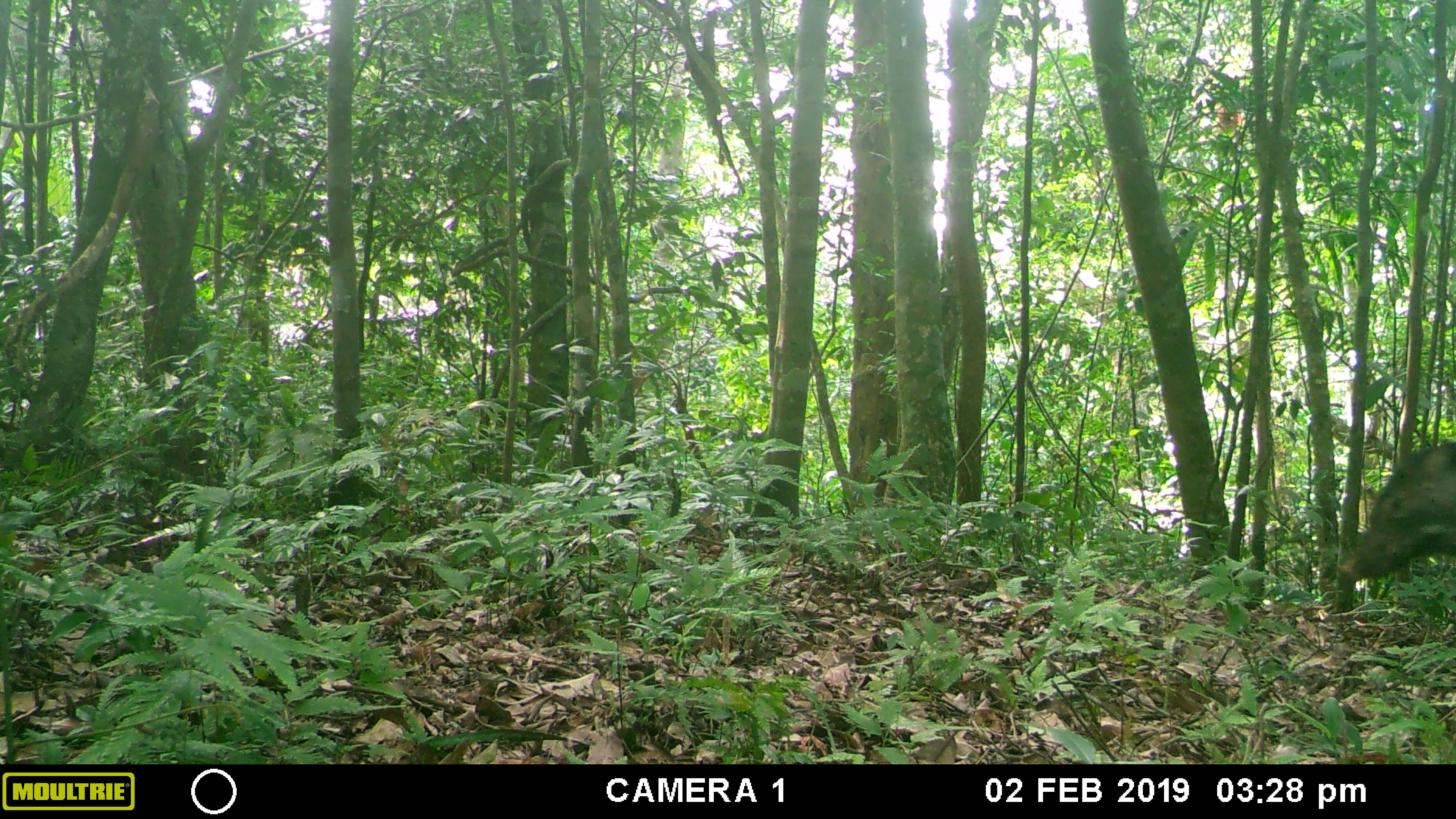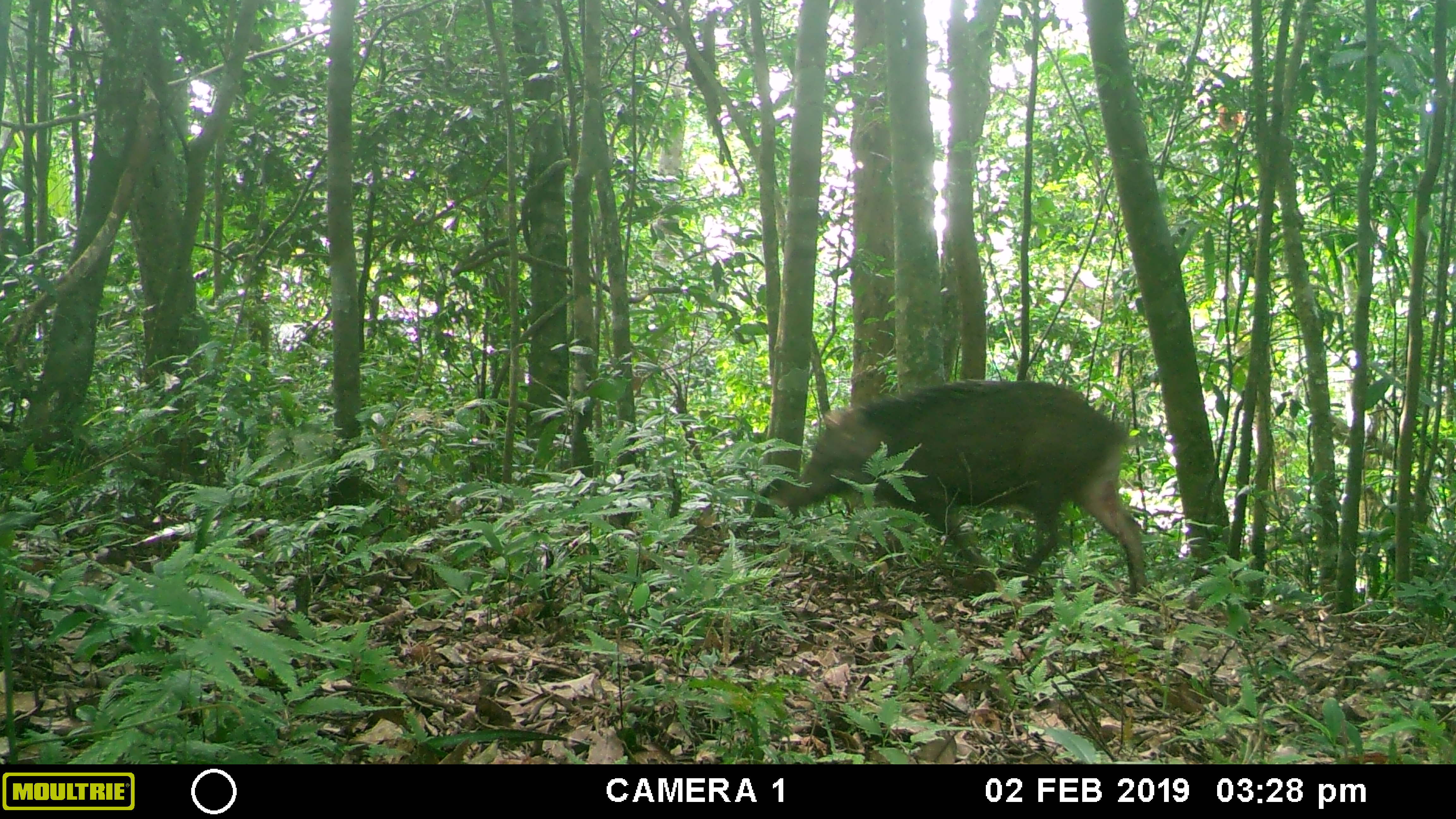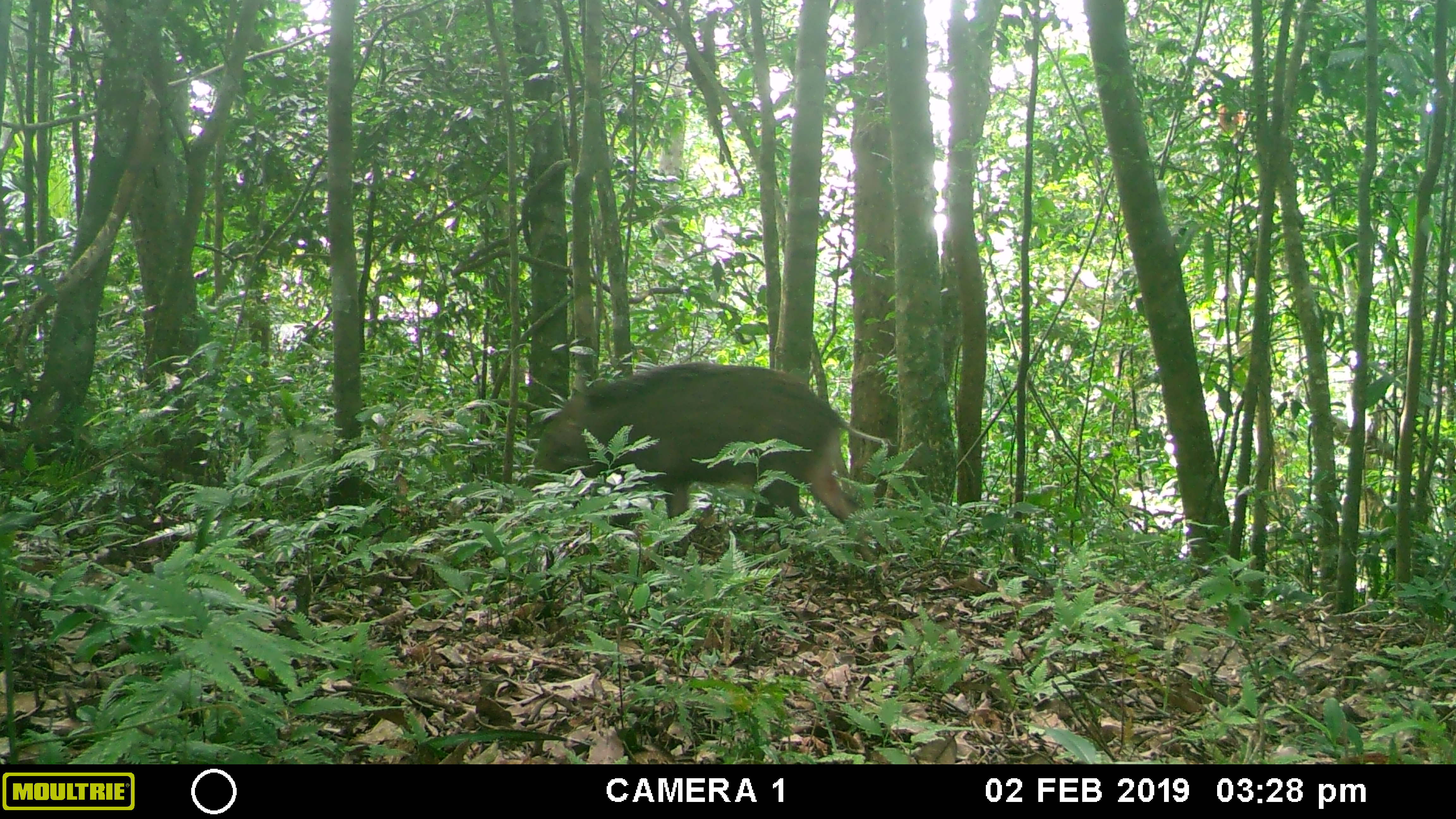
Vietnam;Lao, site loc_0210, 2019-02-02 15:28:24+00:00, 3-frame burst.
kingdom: Animalia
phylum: Chordata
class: Mammalia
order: Artiodactyla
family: Suidae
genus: Sus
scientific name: Sus scrofa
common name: eurasian wild pig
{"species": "eurasian wild pig (Sus scrofa)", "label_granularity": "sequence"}